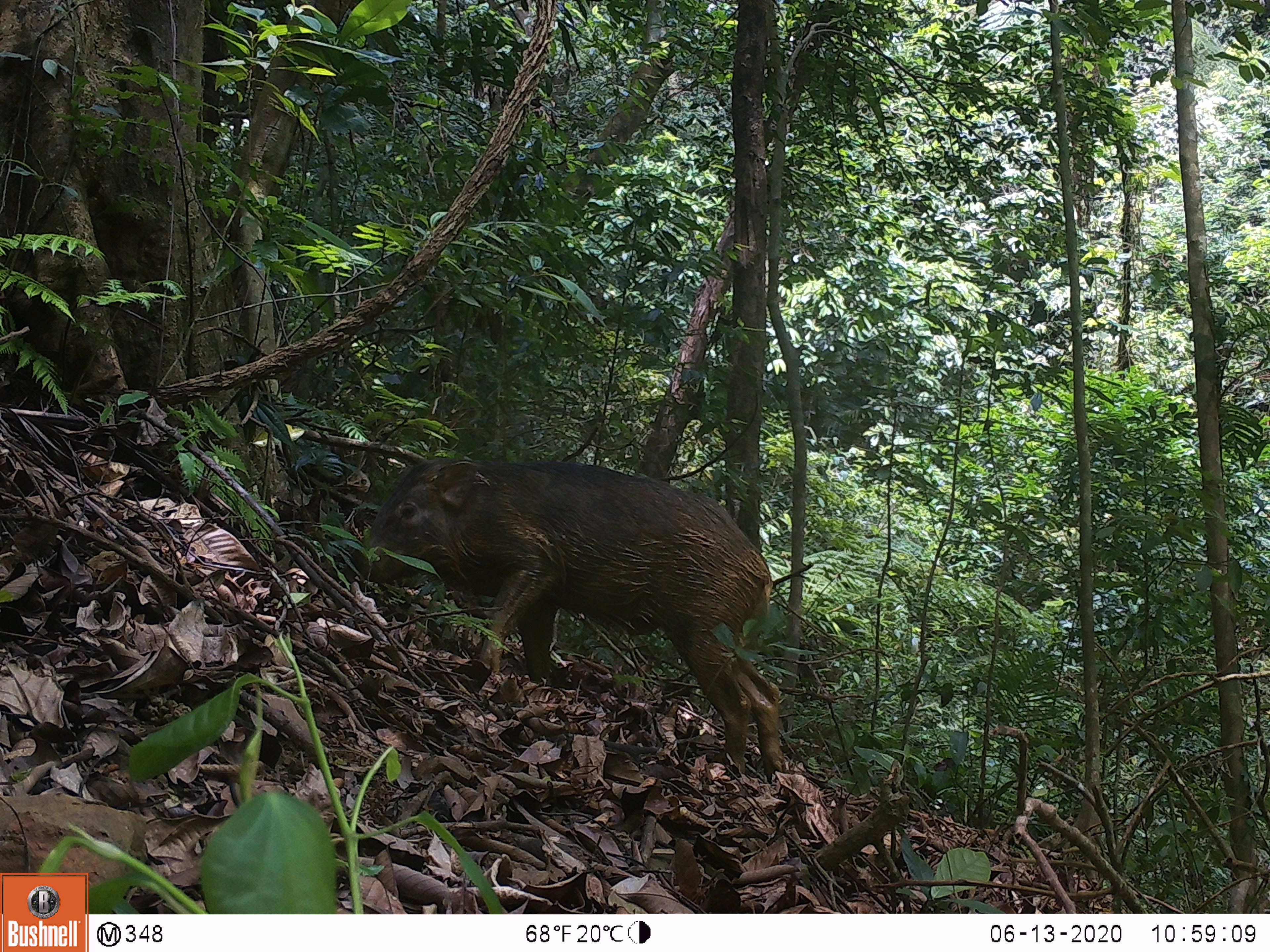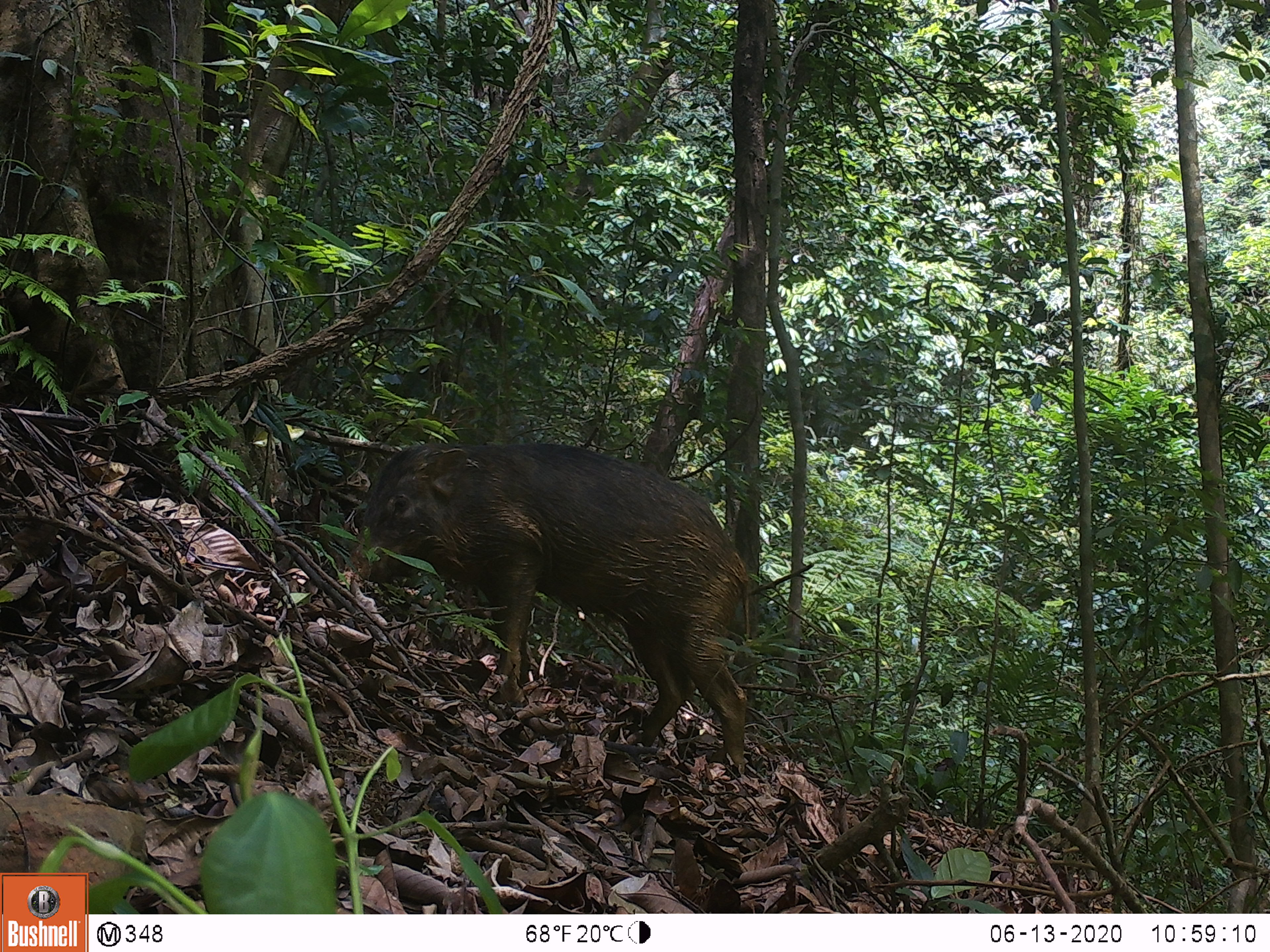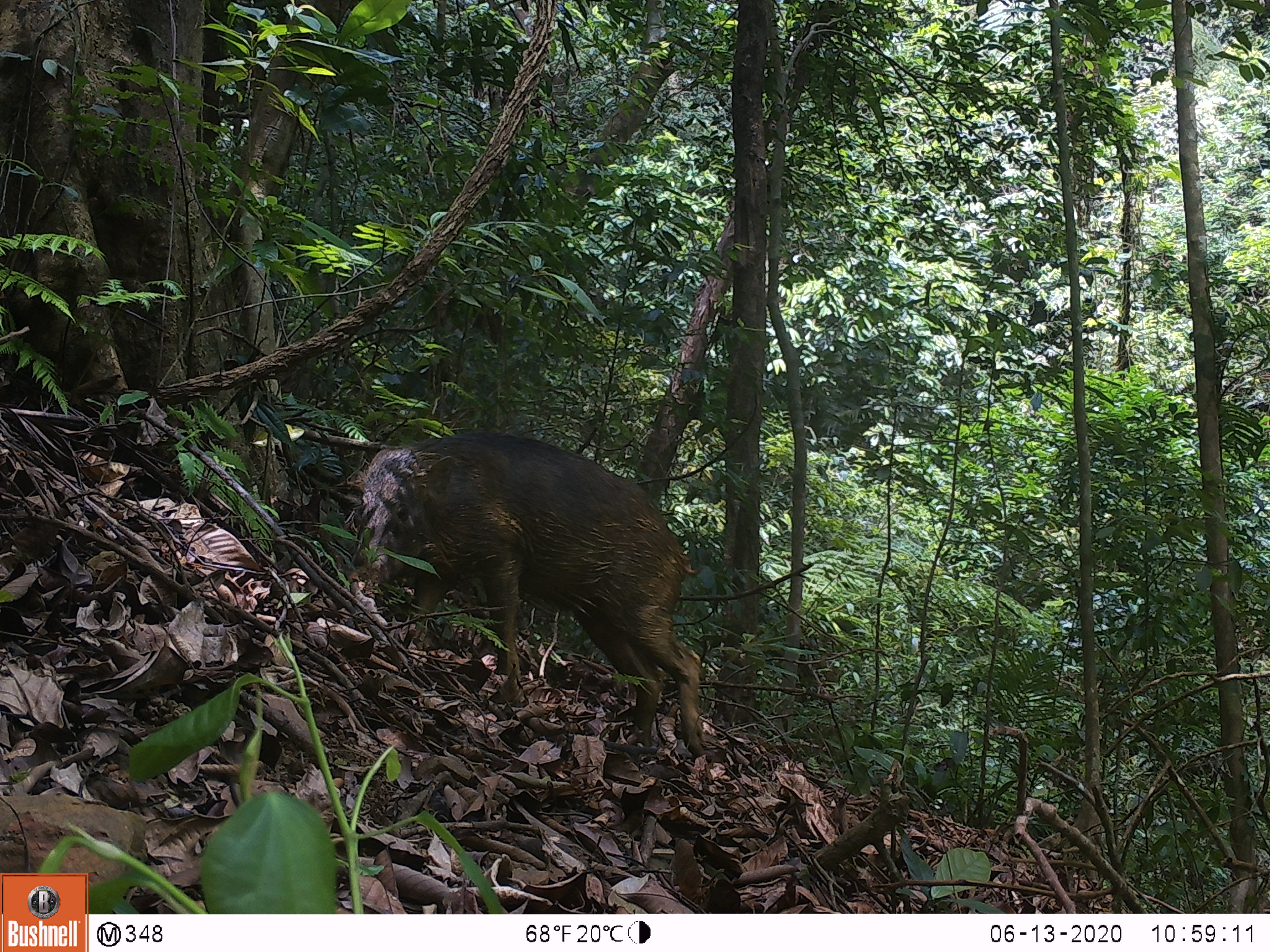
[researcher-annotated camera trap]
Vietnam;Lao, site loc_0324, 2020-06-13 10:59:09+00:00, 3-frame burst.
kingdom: Animalia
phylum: Chordata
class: Mammalia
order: Artiodactyla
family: Suidae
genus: Sus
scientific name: Sus scrofa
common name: eurasian wild pig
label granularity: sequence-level